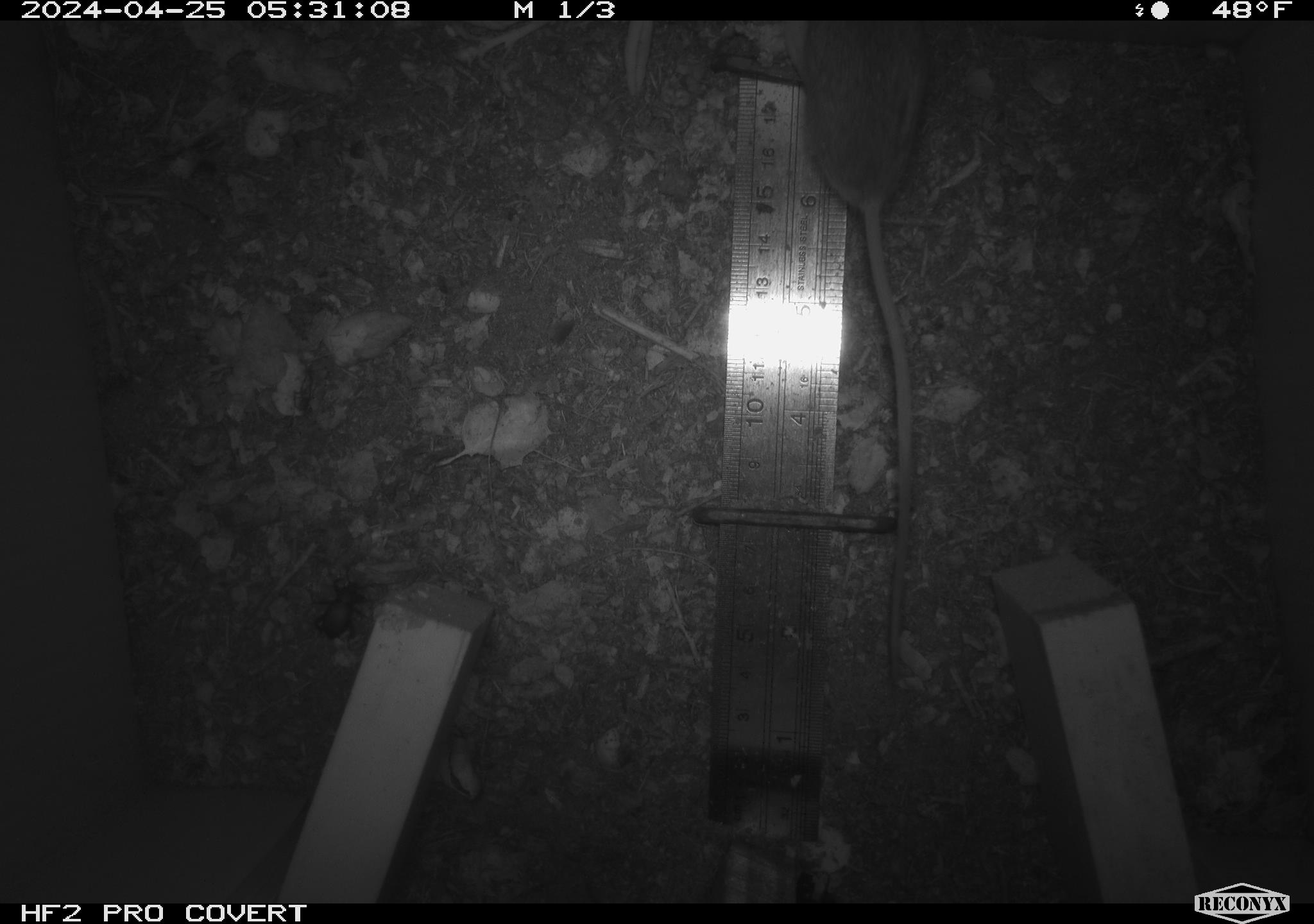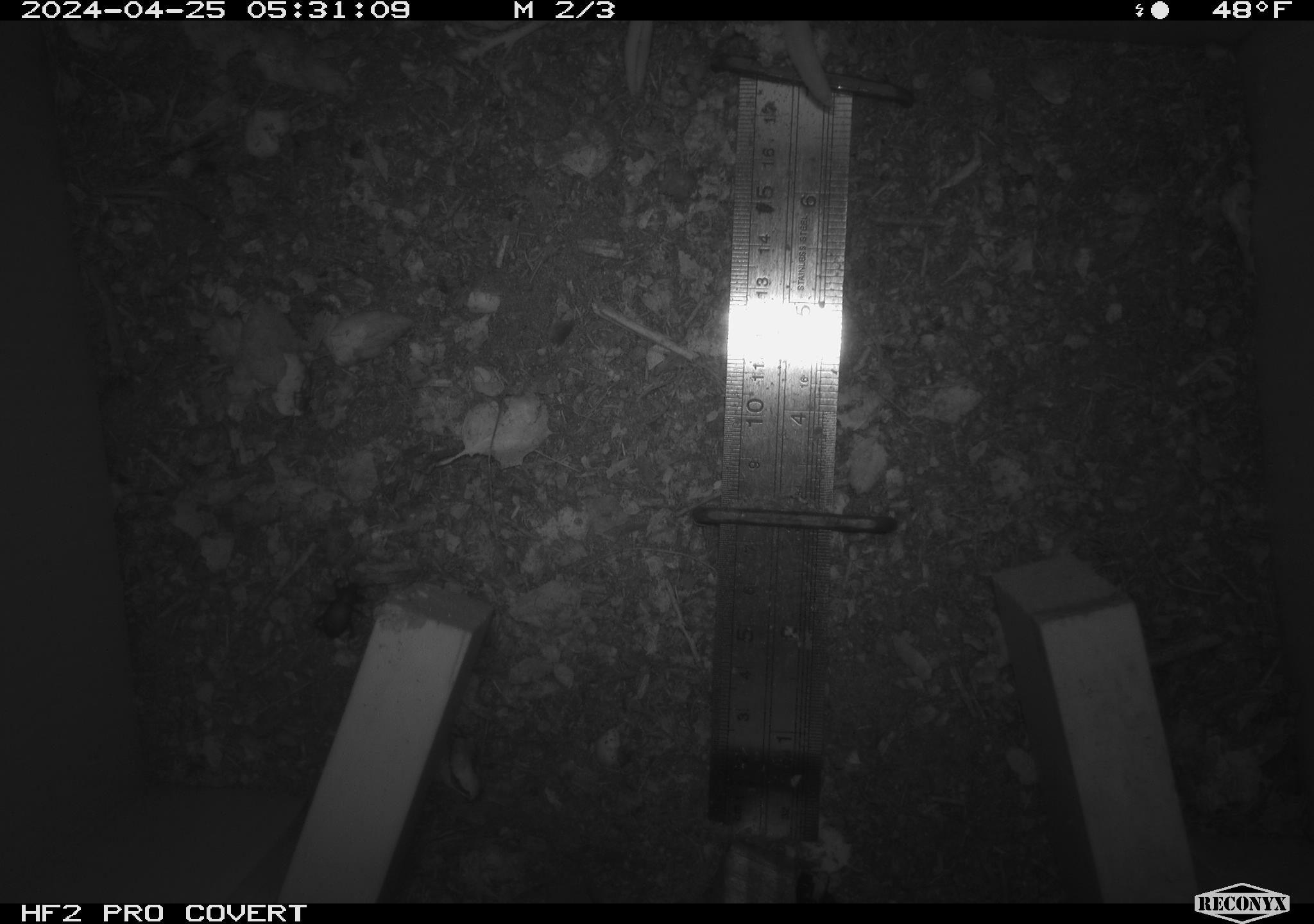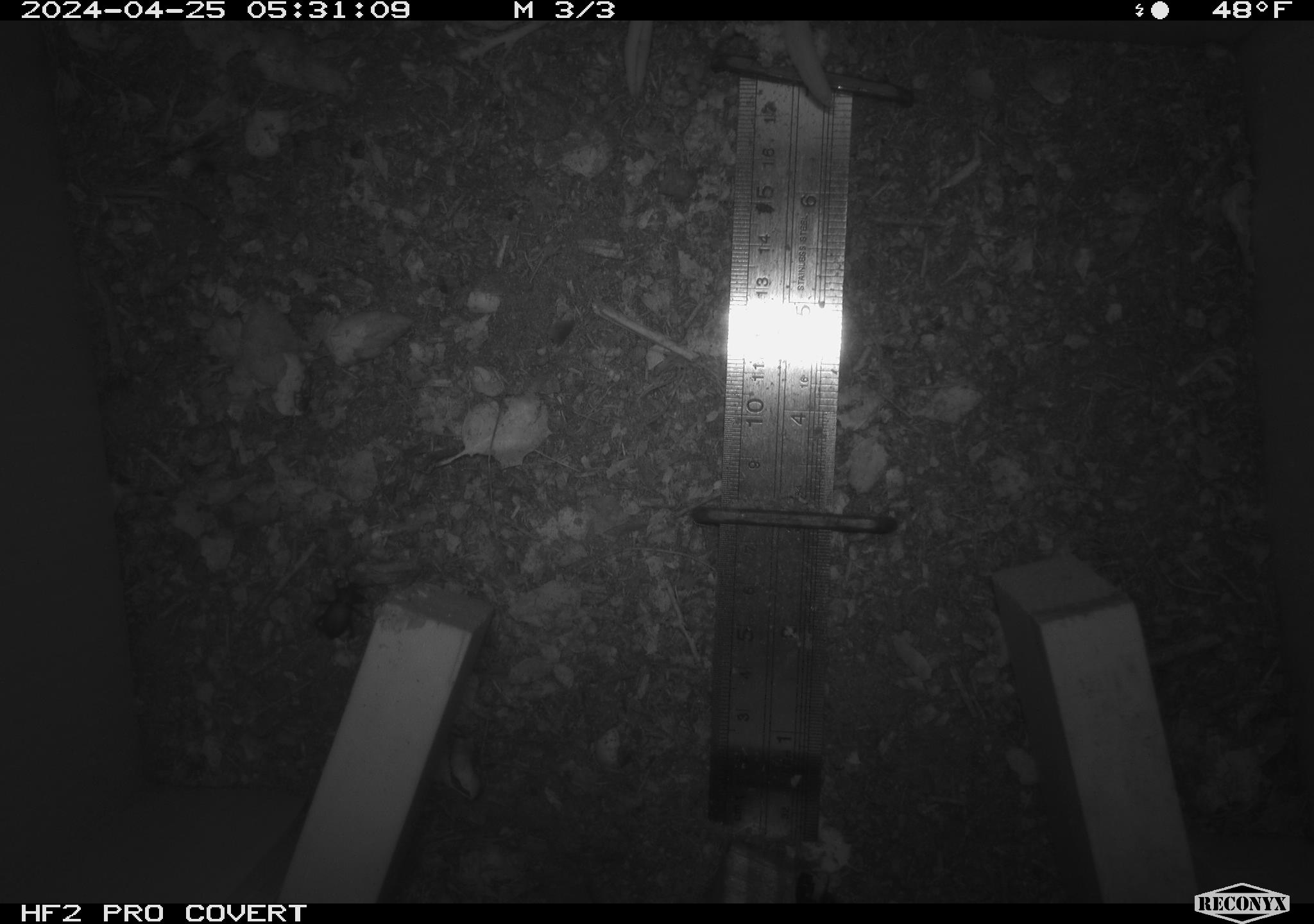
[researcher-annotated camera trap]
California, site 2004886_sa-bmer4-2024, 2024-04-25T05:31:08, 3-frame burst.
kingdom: Animalia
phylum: Chordata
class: Mammalia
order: Rodentia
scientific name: Rodentia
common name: mouse species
Mouse species (Rodentia).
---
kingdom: Animalia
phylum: Arthropoda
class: Insecta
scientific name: Insecta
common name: insect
Insect (Insecta).